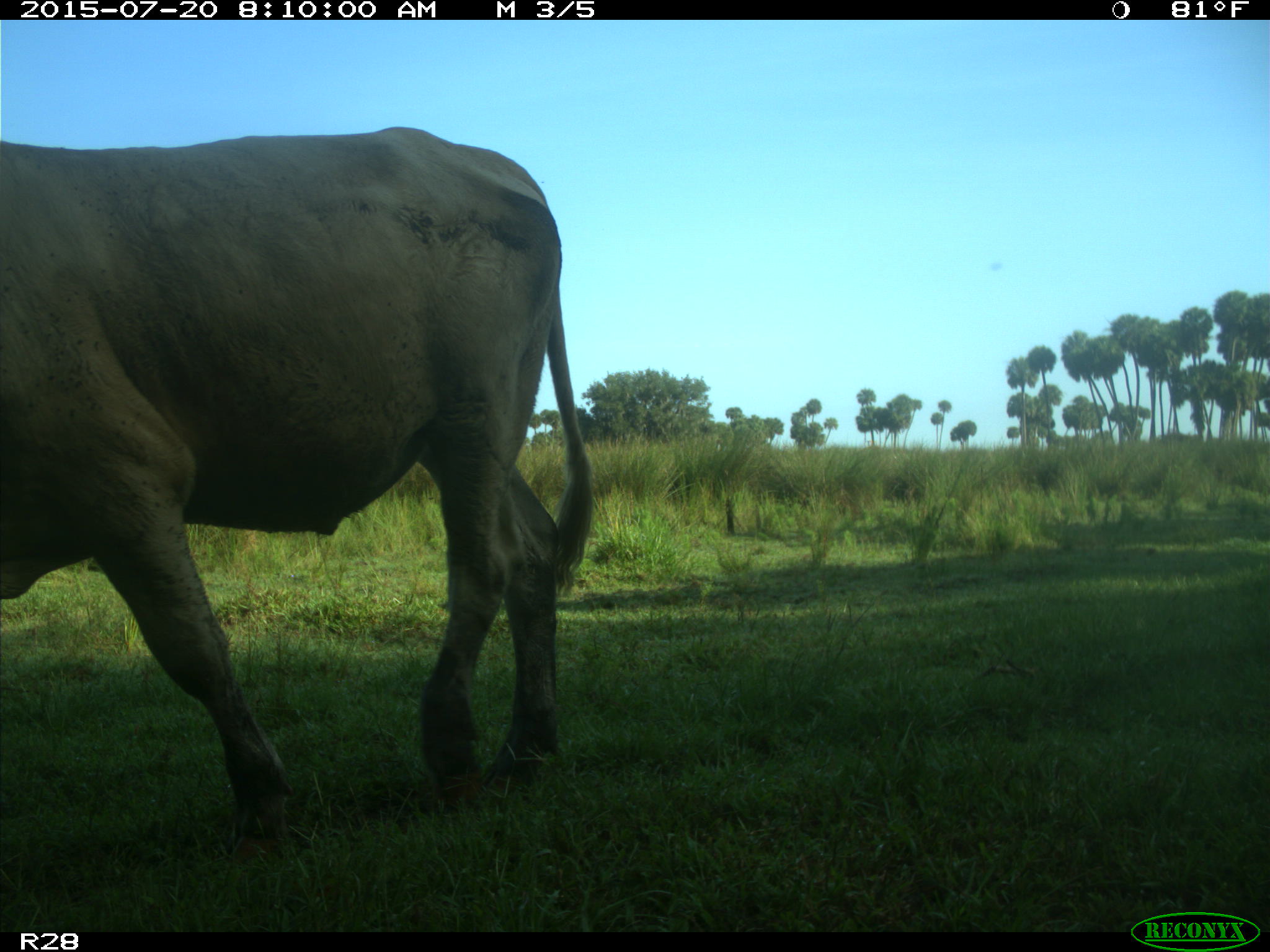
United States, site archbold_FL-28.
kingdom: Animalia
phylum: Chordata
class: Mammalia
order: Artiodactyla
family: Bovidae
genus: Bos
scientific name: Bos taurus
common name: domestic cow